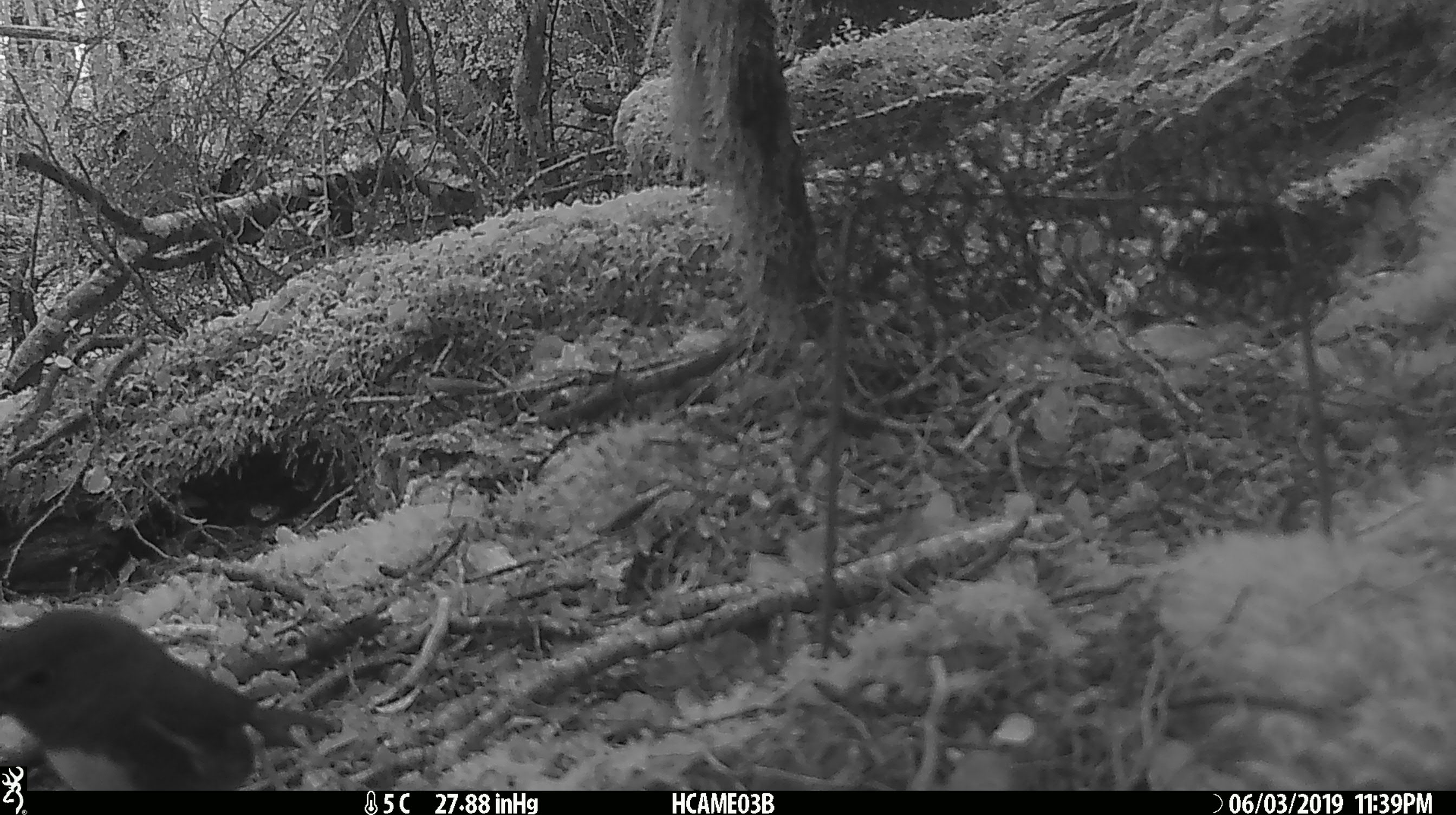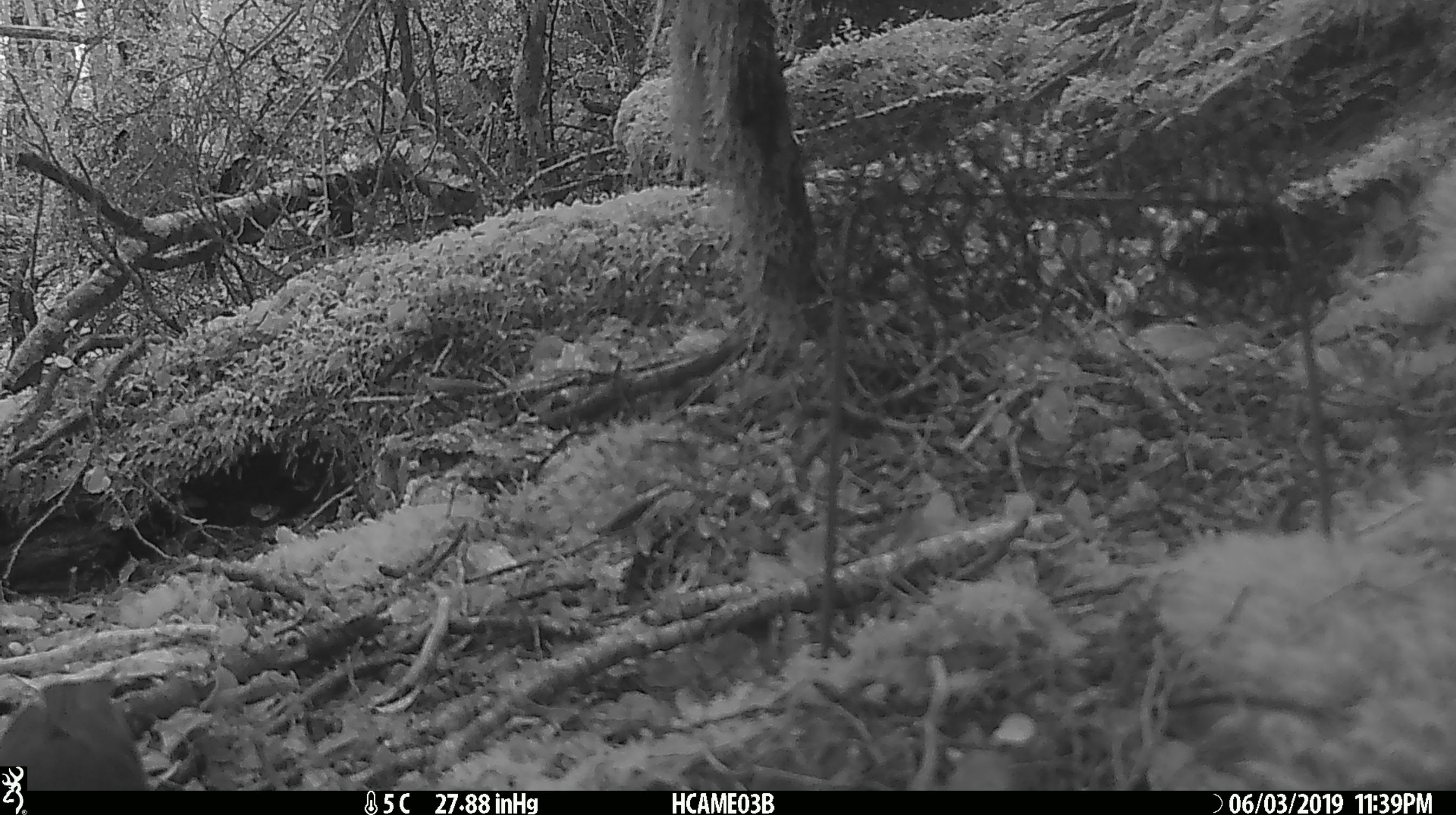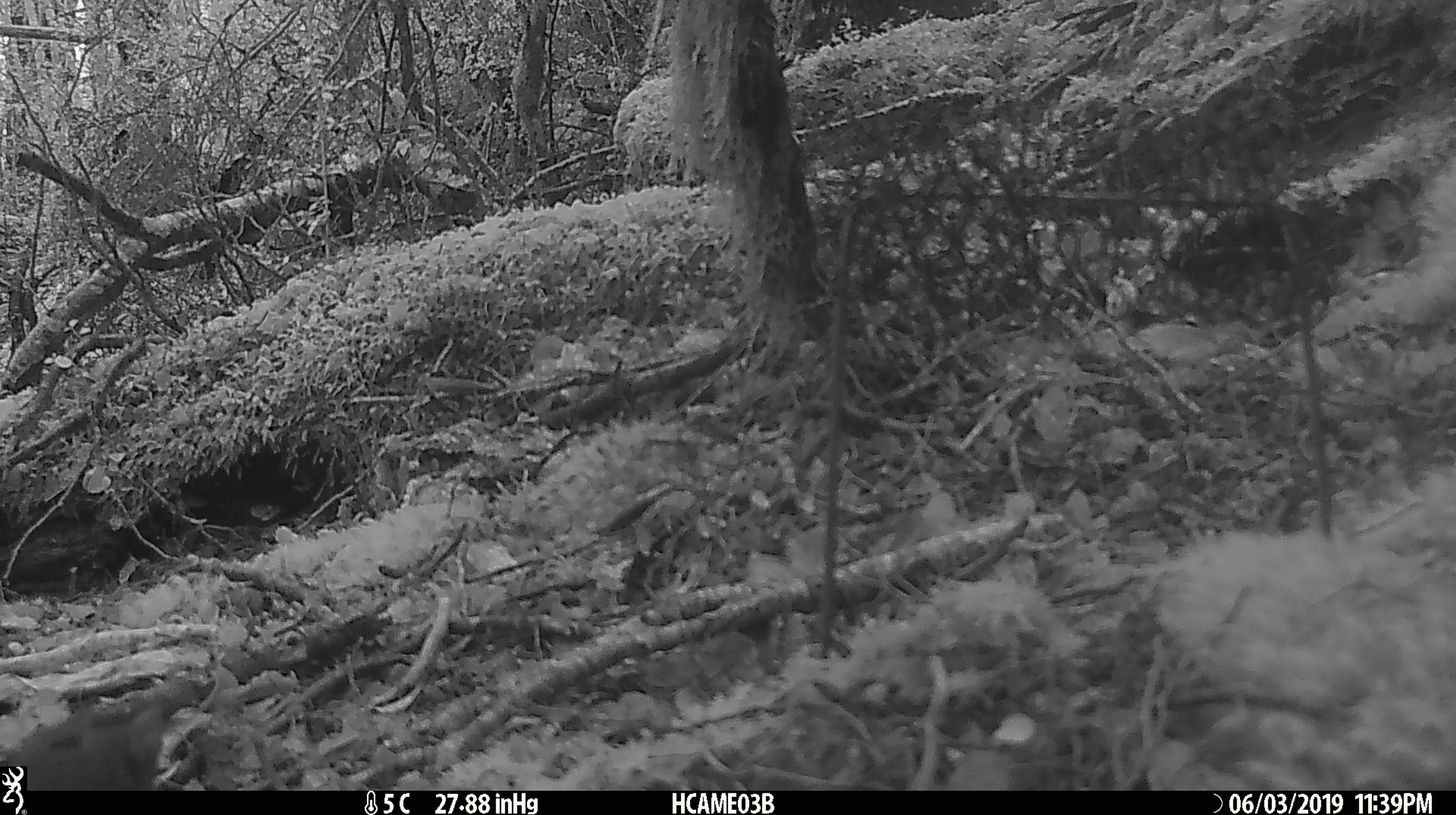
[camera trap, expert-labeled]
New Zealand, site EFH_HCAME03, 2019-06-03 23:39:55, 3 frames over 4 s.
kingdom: Animalia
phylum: Chordata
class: Aves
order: Passeriformes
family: Petroicidae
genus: Petroica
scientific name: Petroica australis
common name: new zealand robin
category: robin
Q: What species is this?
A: Robin (new zealand robin) (Petroica australis).